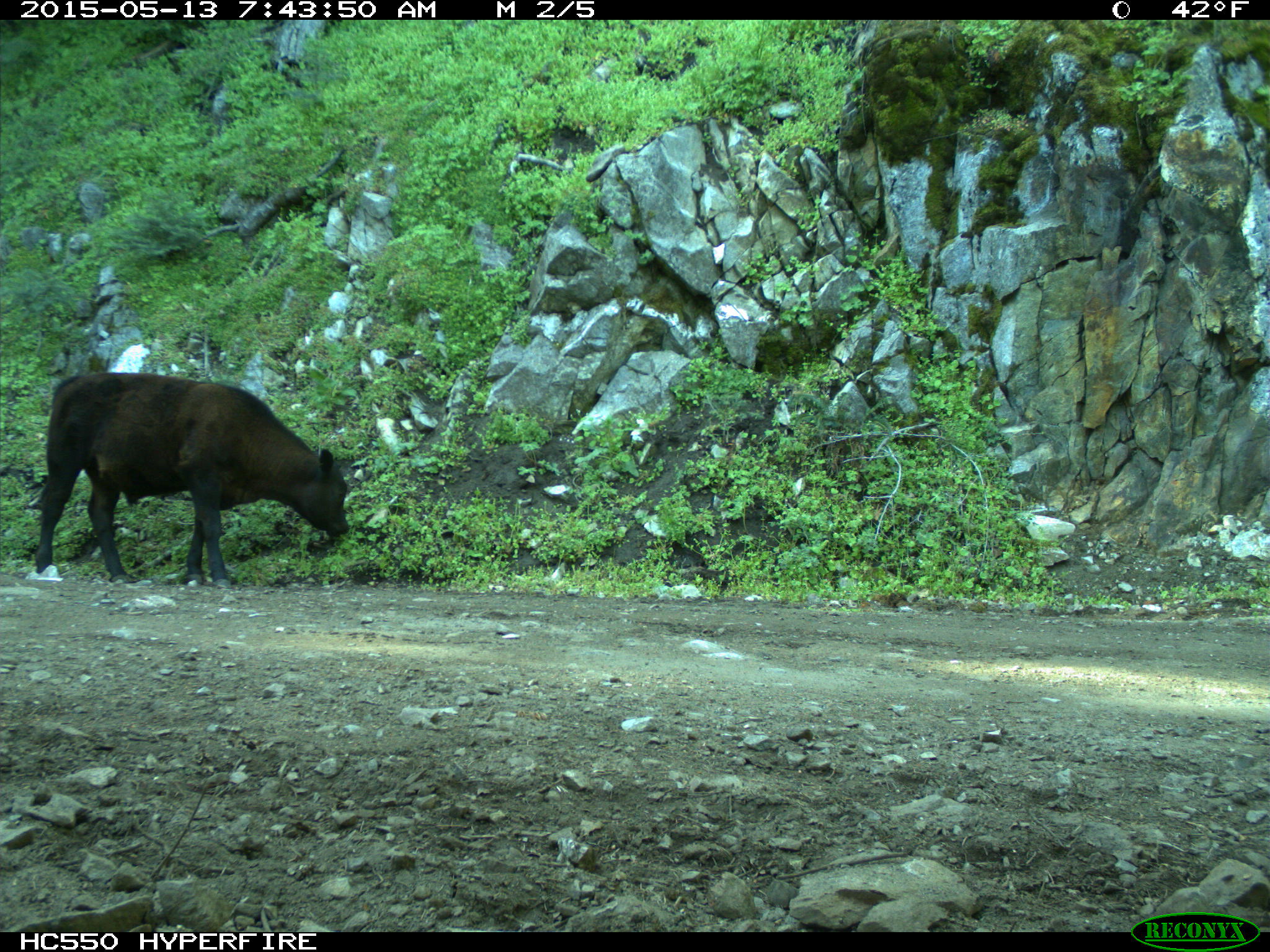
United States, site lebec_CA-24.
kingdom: Animalia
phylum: Chordata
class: Mammalia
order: Artiodactyla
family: Bovidae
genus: Bos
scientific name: Bos taurus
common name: domestic cow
Bos taurus (domestic cow).